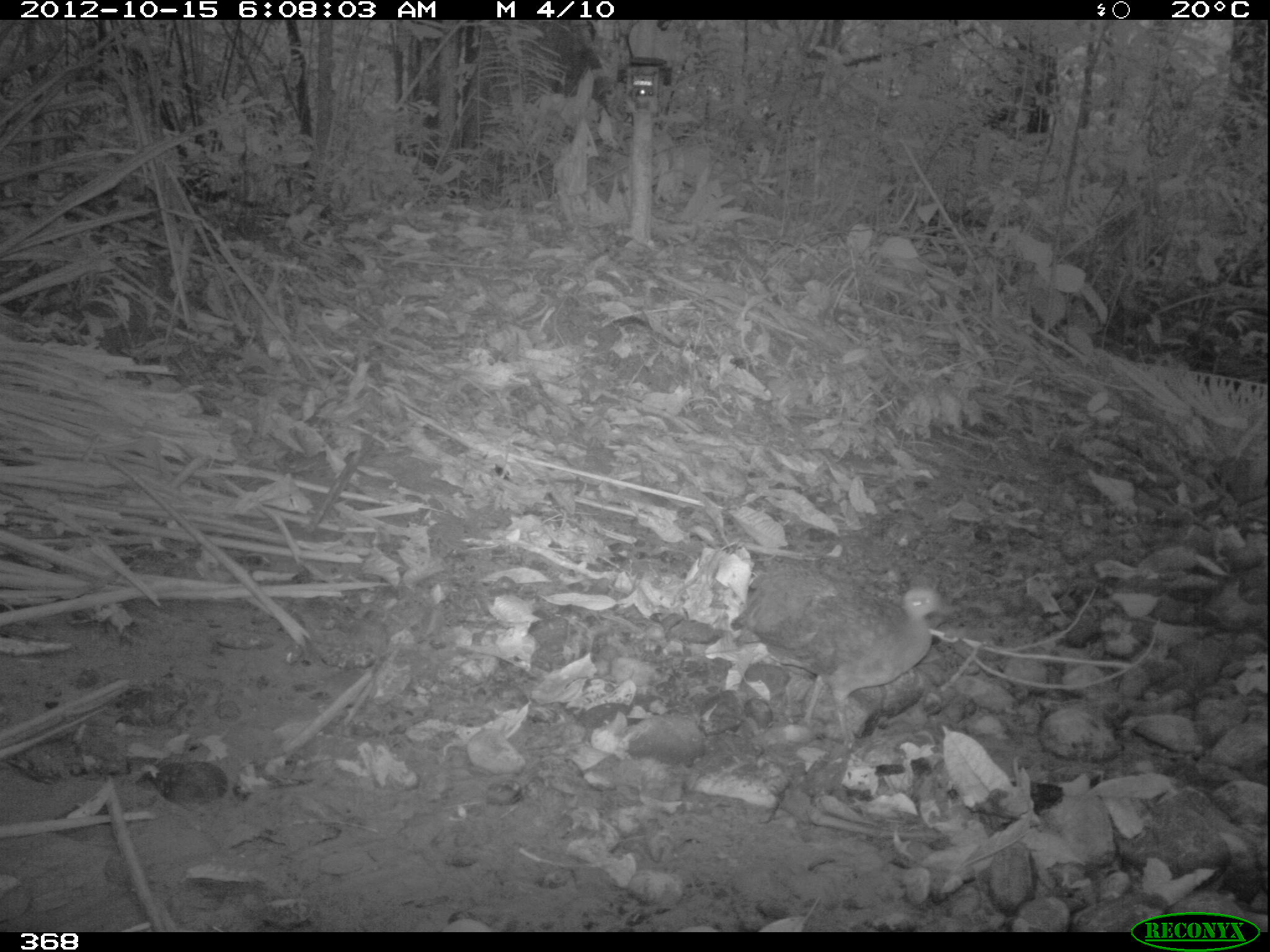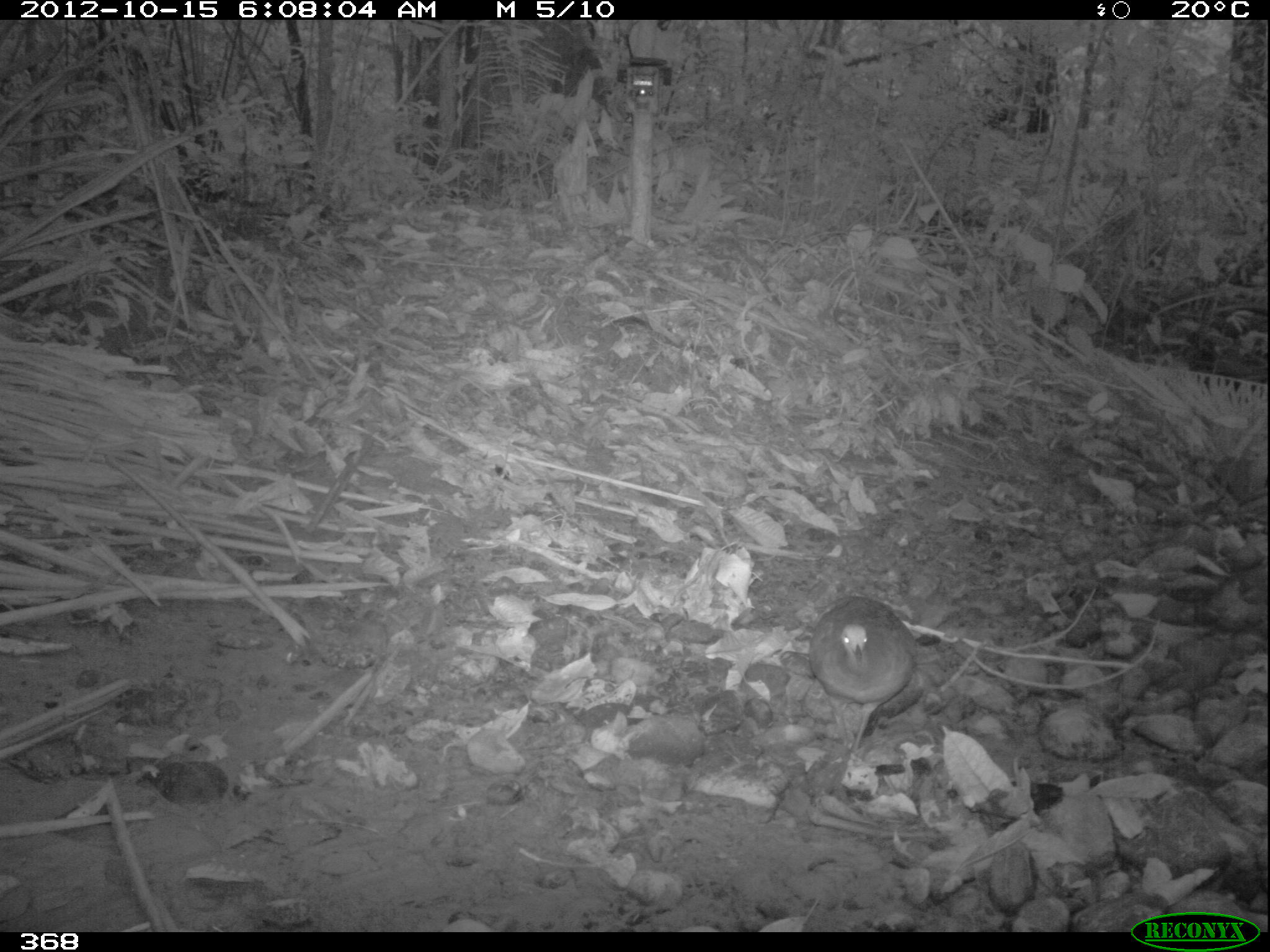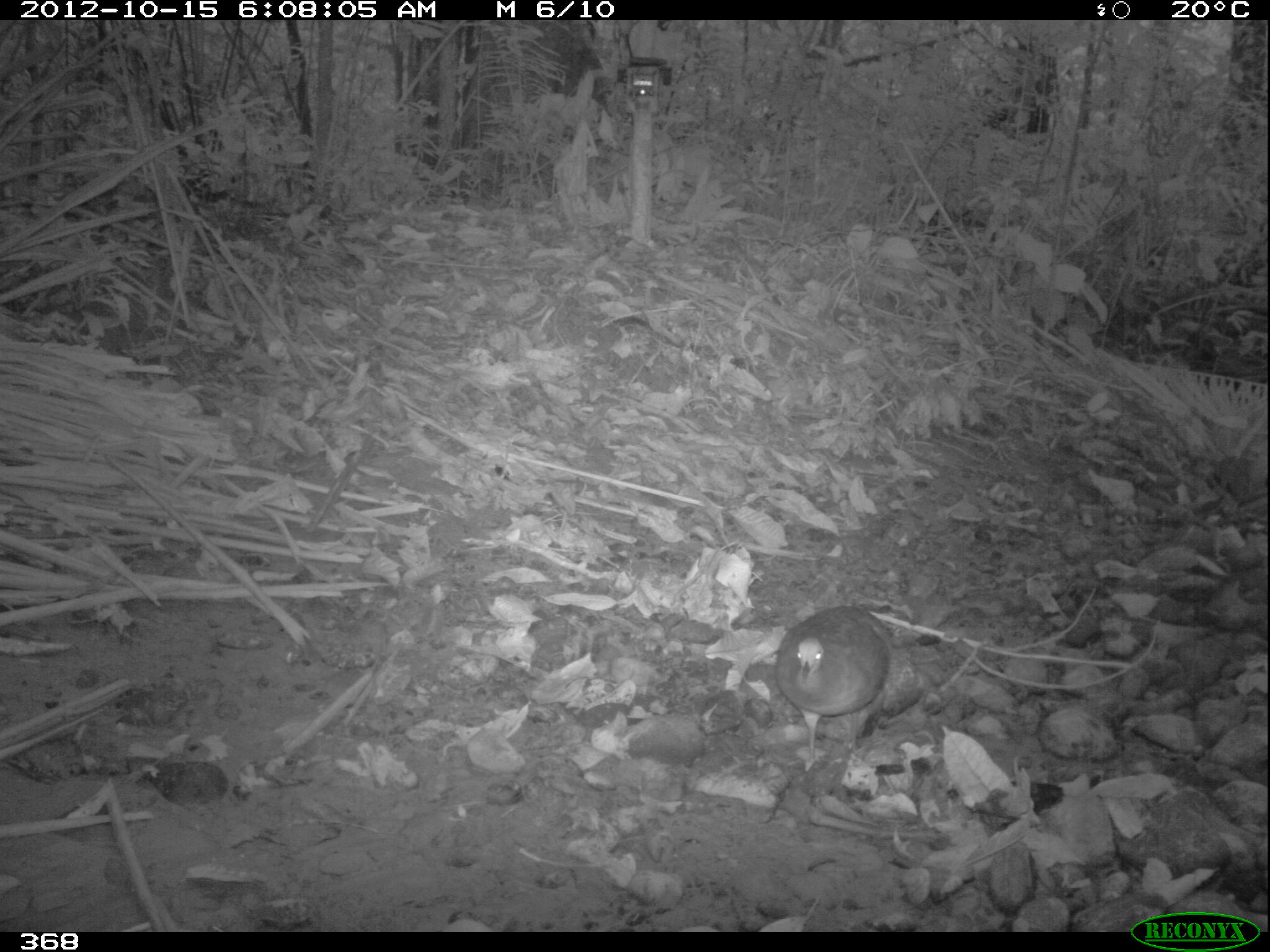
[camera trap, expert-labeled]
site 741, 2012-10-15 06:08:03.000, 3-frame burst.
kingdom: Animalia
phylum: Chordata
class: Aves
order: Galliformes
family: Phasianidae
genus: Alectoris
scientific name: Alectoris rufa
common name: red-legged partridge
Alectoris rufa (red-legged partridge).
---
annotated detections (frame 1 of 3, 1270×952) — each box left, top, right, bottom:
alectoris rufa: 742, 555, 961, 750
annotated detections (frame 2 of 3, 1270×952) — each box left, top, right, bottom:
alectoris rufa: 807, 595, 917, 755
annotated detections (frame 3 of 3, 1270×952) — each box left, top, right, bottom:
alectoris rufa: 775, 606, 891, 771